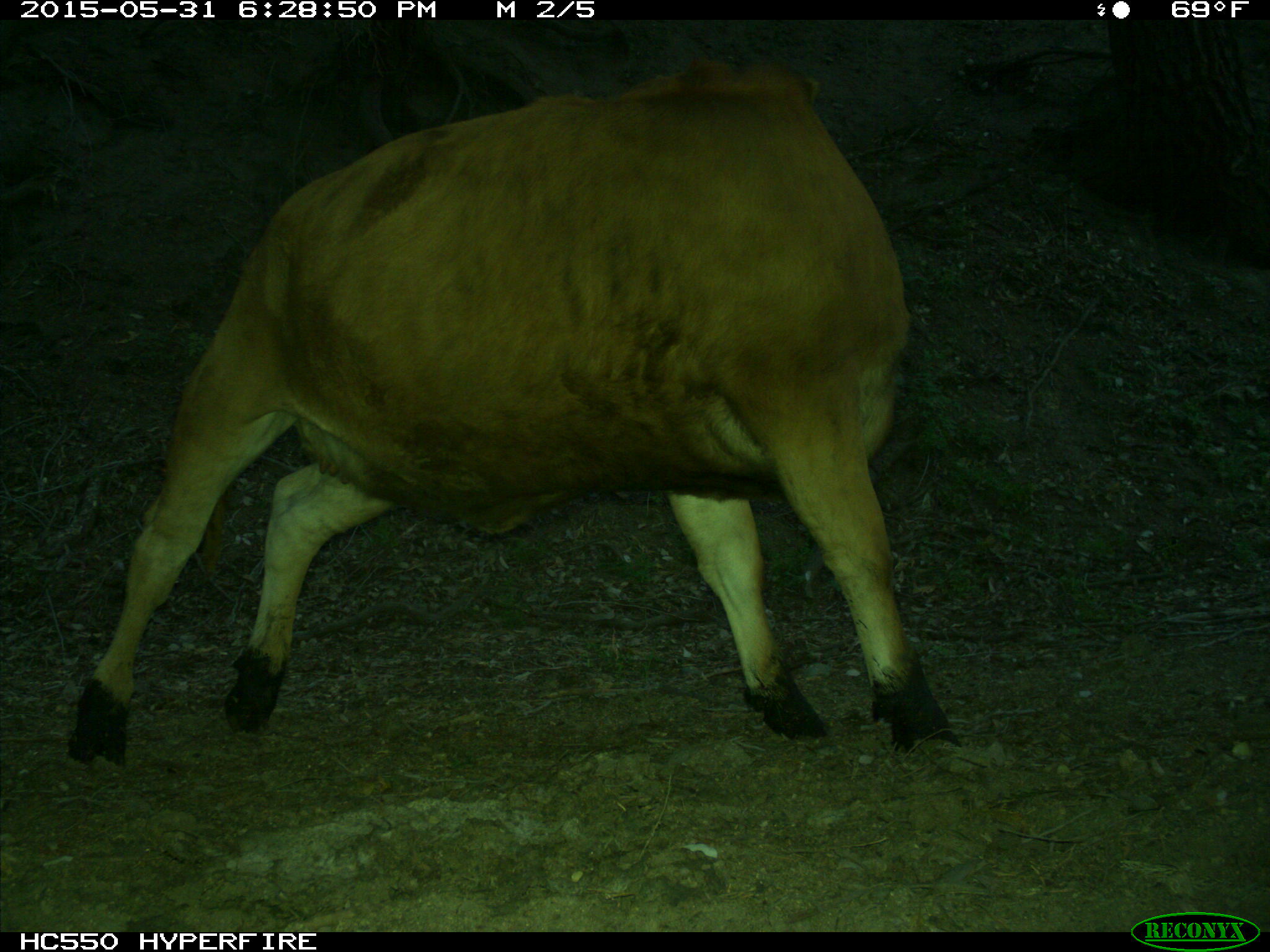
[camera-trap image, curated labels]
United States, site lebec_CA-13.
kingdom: Animalia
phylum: Chordata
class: Mammalia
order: Artiodactyla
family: Bovidae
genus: Bos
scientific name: Bos taurus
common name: domestic cow